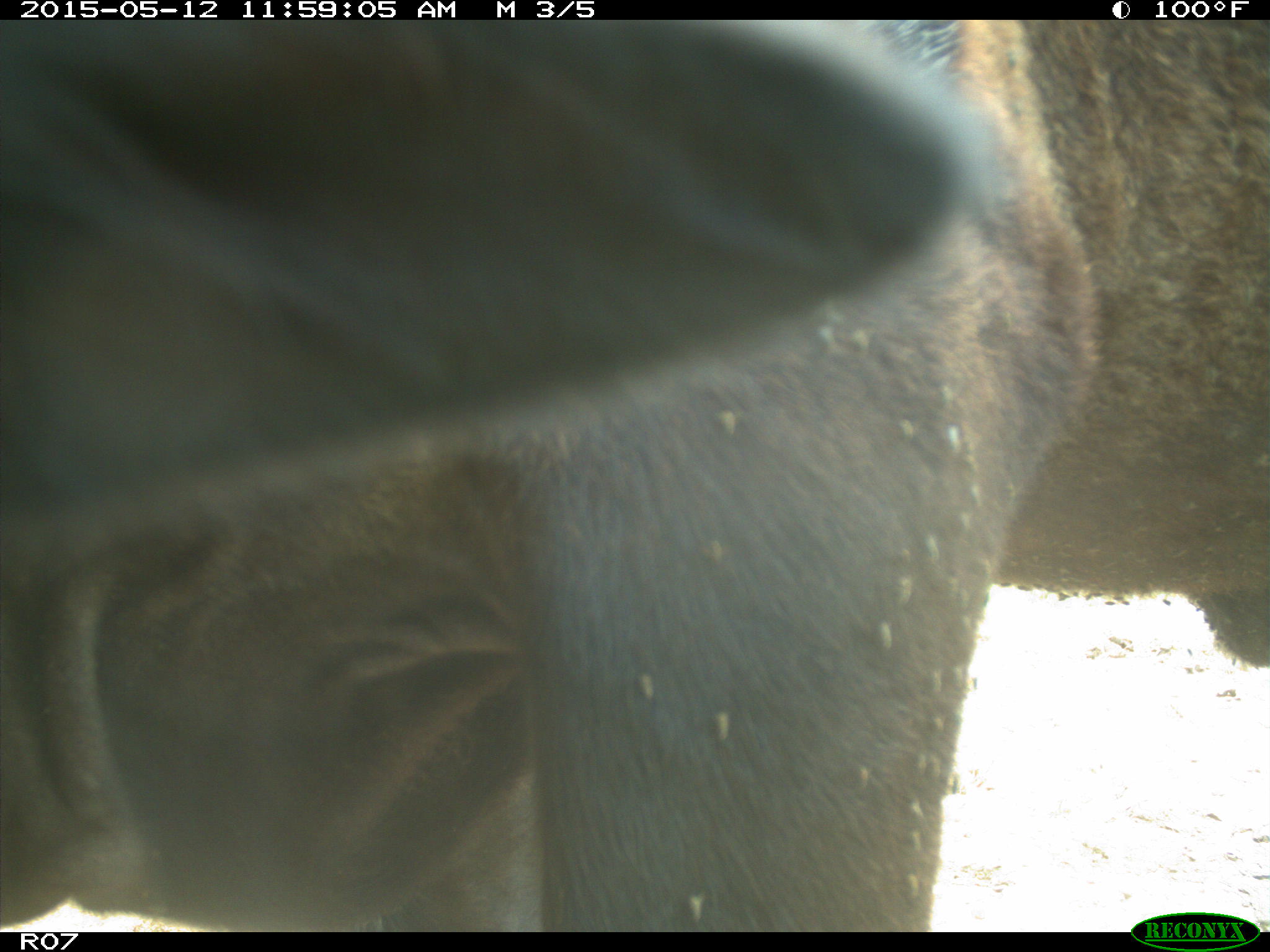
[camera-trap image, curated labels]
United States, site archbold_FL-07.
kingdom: Animalia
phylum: Chordata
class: Mammalia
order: Artiodactyla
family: Bovidae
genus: Bos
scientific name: Bos taurus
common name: domestic cow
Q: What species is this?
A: Bos taurus (domestic cow).